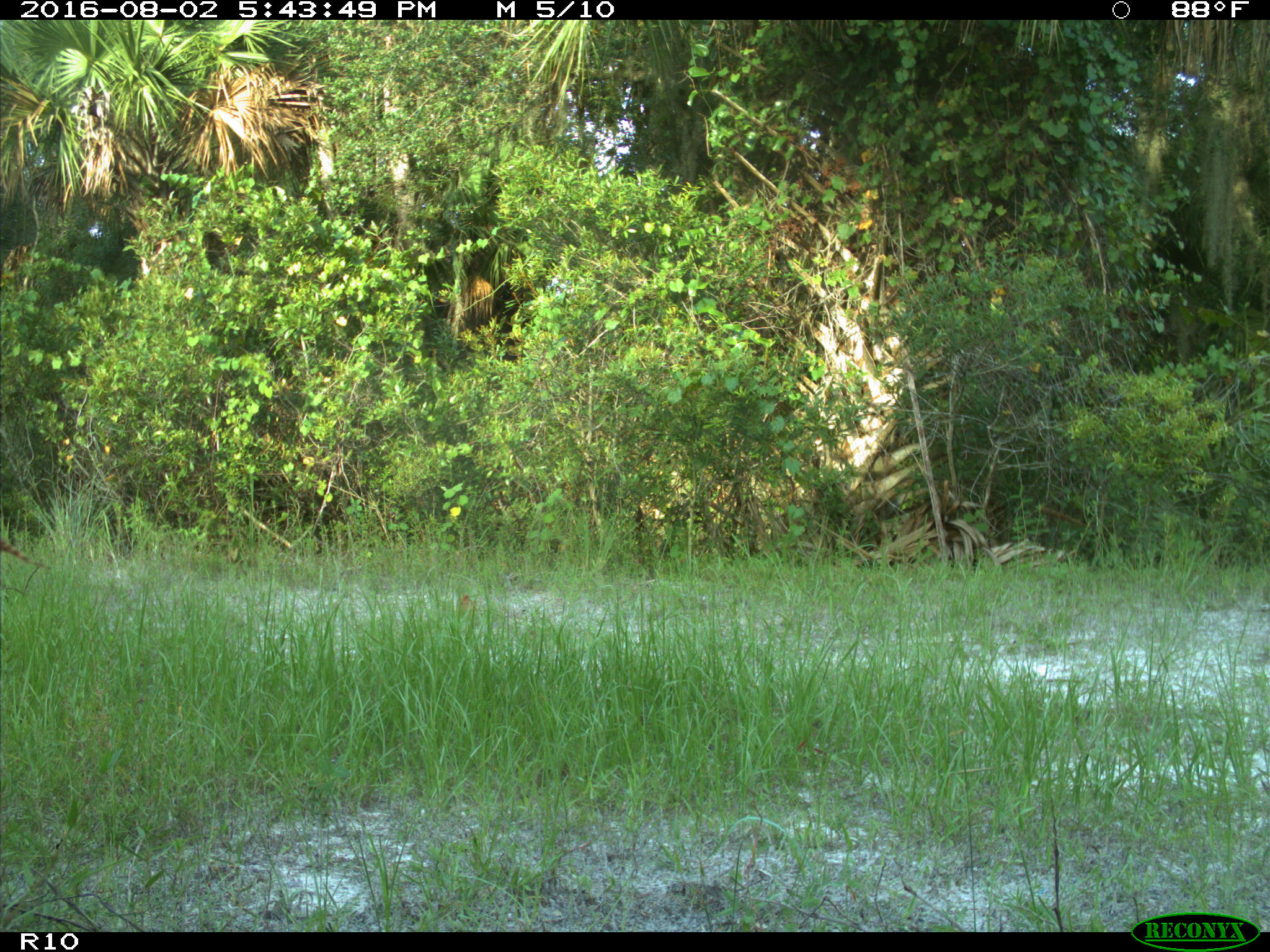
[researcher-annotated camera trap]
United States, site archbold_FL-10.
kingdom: Animalia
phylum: Chordata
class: Mammalia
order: Carnivora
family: Procyonidae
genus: Procyon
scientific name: Procyon lotor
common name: common raccoon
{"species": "Procyon lotor (common raccoon)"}